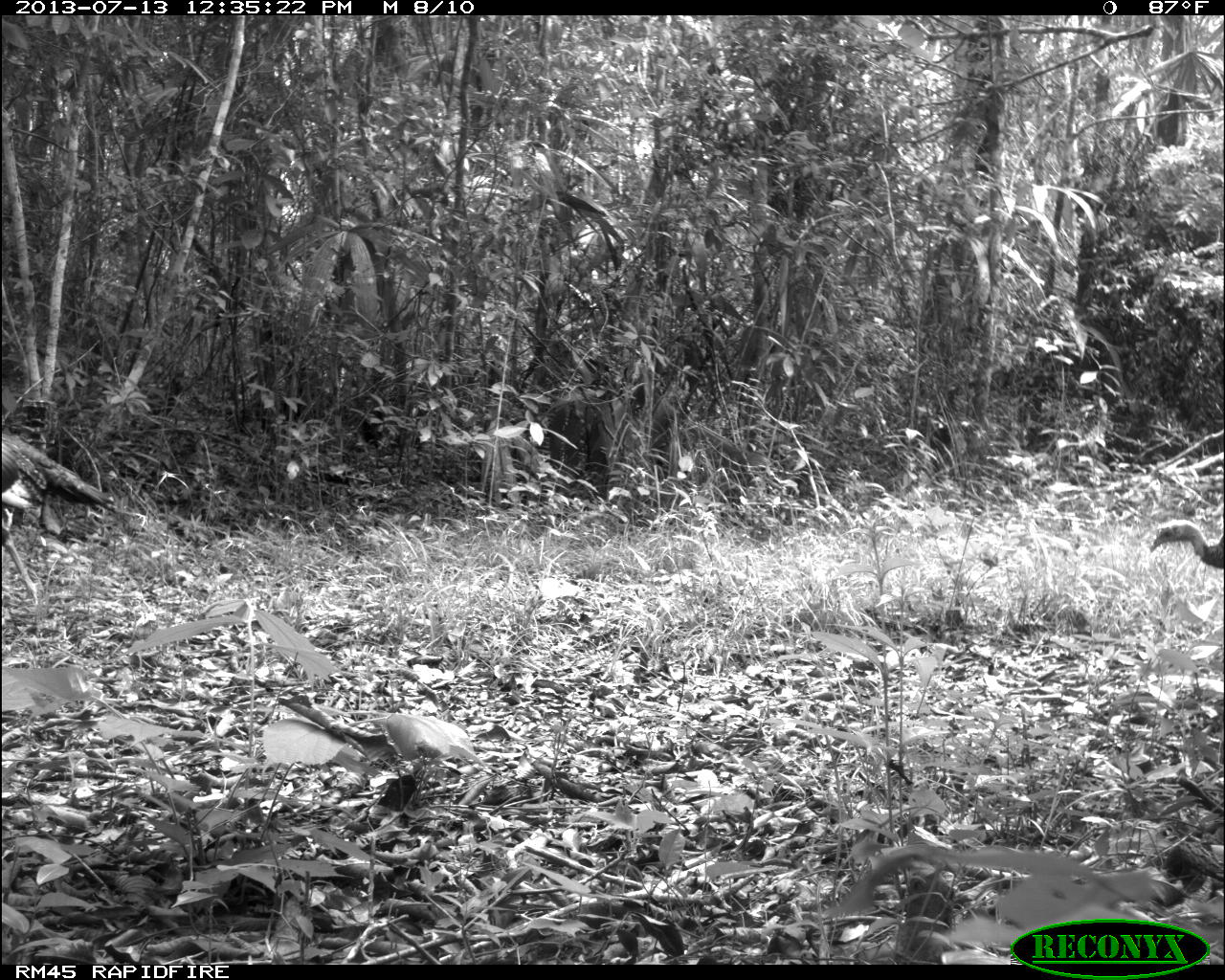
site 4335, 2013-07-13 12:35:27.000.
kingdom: Animalia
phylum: Chordata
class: Aves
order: Galliformes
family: Phasianidae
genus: Meleagris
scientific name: Meleagris ocellata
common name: ocellated turkey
Meleagris ocellata (ocellated turkey), count 1, sex female.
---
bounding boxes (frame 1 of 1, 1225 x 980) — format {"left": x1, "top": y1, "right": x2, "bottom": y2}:
meleagris ocellata: {"left": 0, "top": 424, "right": 120, "bottom": 606}; {"left": 1146, "top": 513, "right": 1225, "bottom": 569}